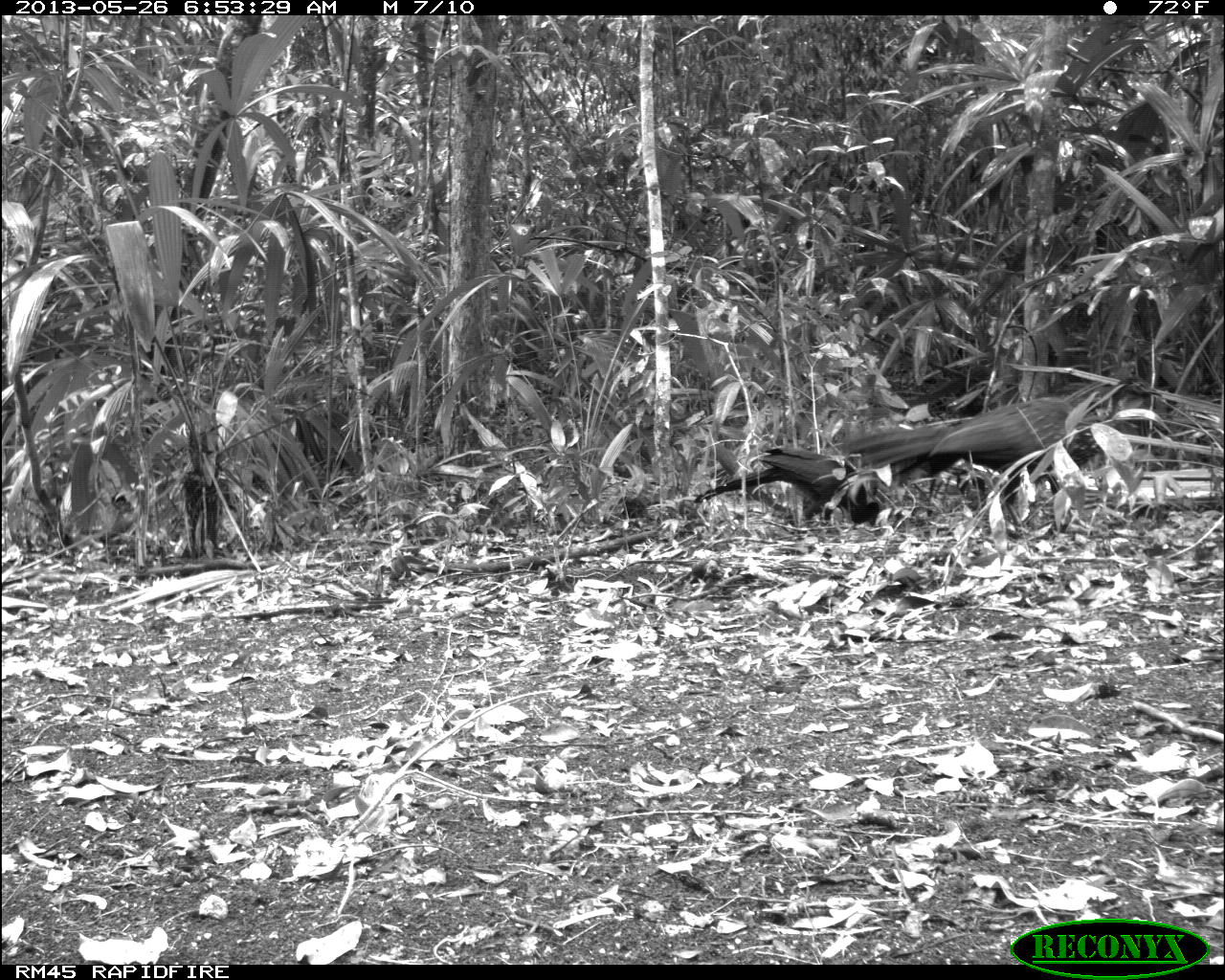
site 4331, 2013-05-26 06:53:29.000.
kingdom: Animalia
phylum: Chordata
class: Aves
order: Galliformes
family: Cracidae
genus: Penelope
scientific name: Penelope purpurascens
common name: crested guan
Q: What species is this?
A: Penelope purpurascens (crested guan).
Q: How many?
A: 2.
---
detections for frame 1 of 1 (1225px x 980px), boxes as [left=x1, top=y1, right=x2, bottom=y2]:
penelope purpurascens: [left=843, top=366, right=1172, bottom=533]; [left=692, top=440, right=882, bottom=533]